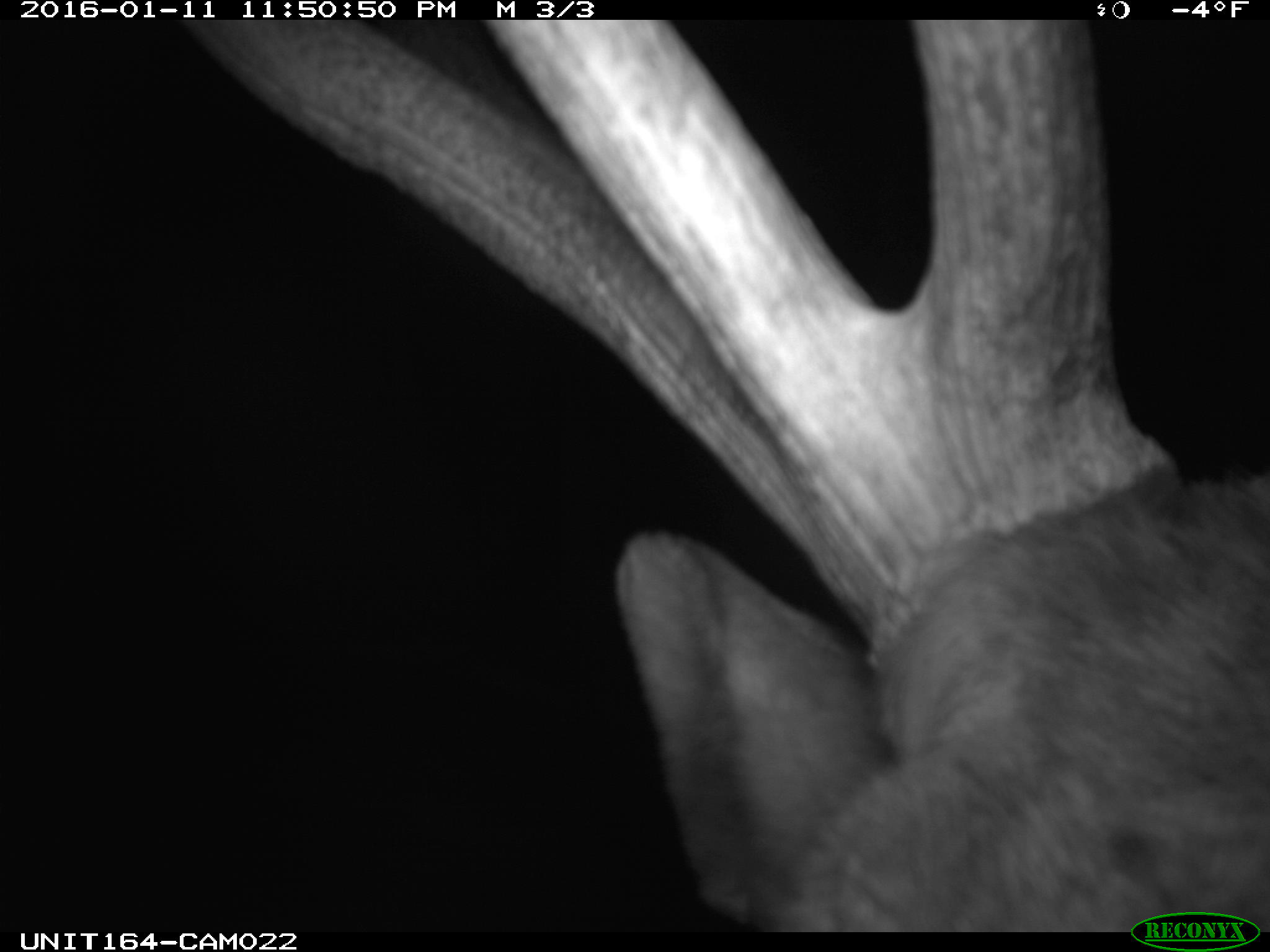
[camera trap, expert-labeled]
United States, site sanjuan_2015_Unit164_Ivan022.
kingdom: Animalia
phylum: Chordata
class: Mammalia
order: Artiodactyla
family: Cervidae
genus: Cervus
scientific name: Cervus elaphus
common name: red deer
Cervus elaphus (red deer).